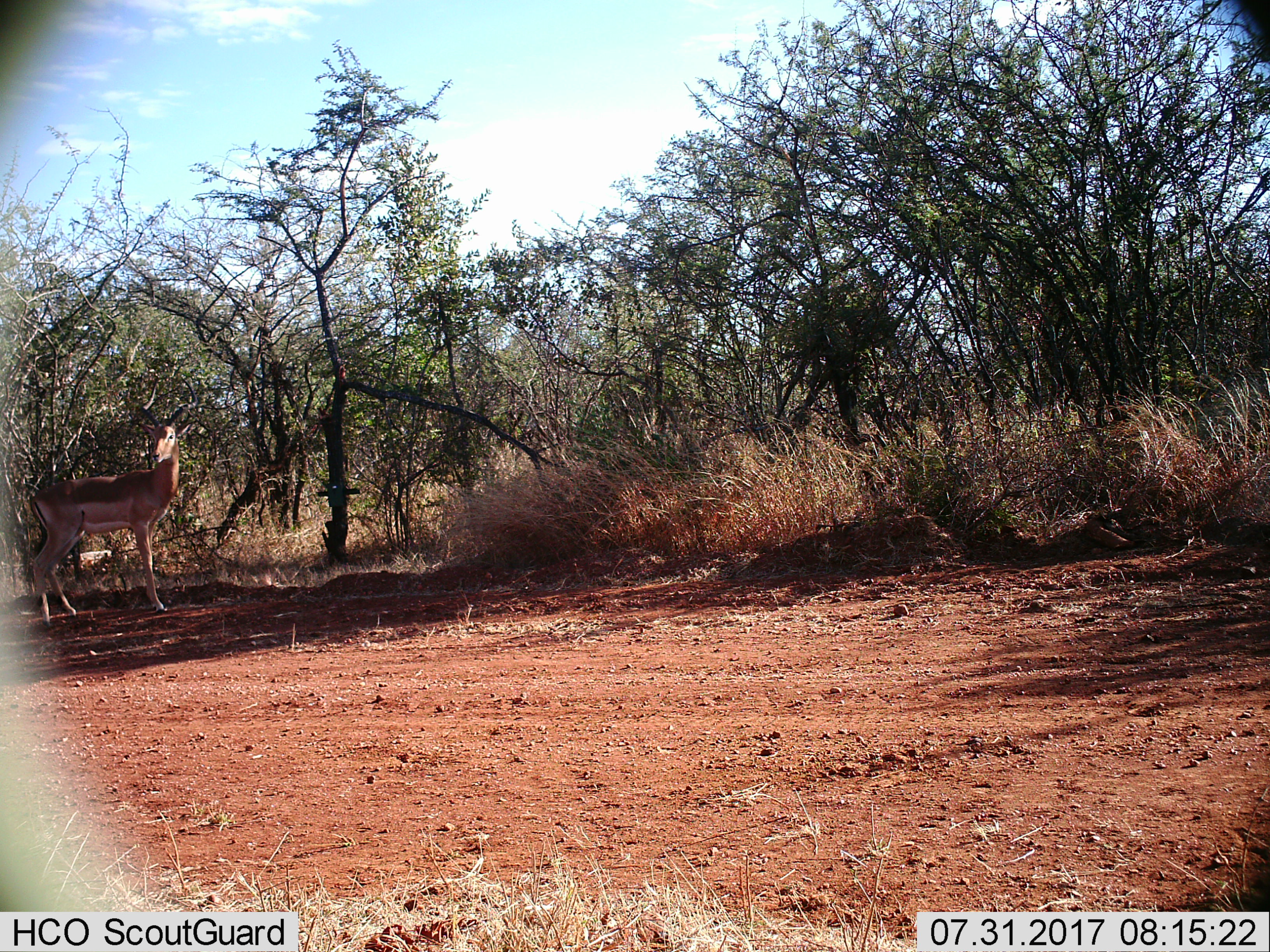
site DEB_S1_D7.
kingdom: Animalia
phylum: Chordata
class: Mammalia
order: Artiodactyla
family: Bovidae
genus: Aepyceros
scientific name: Aepyceros melampus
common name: impala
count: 1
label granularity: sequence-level